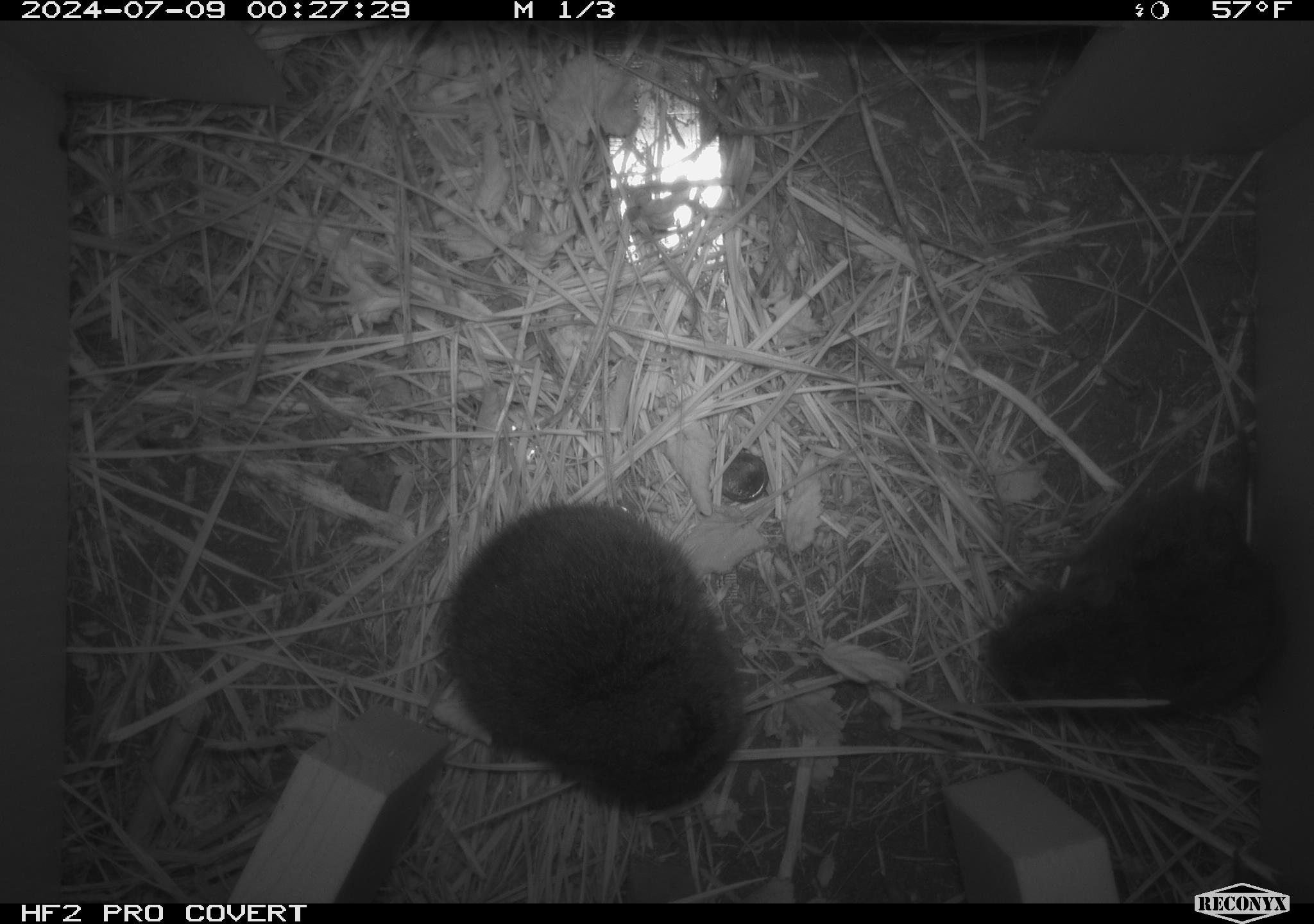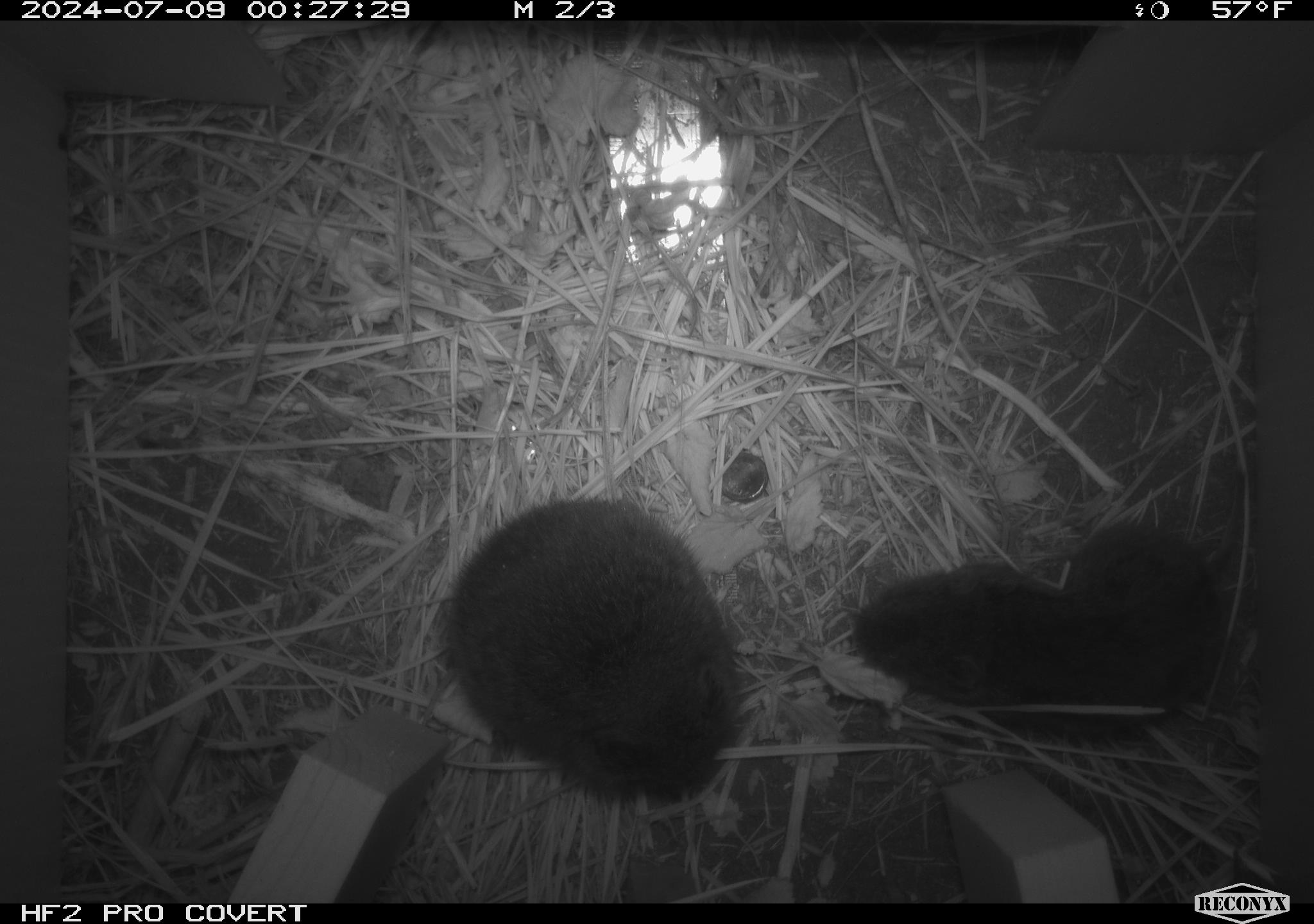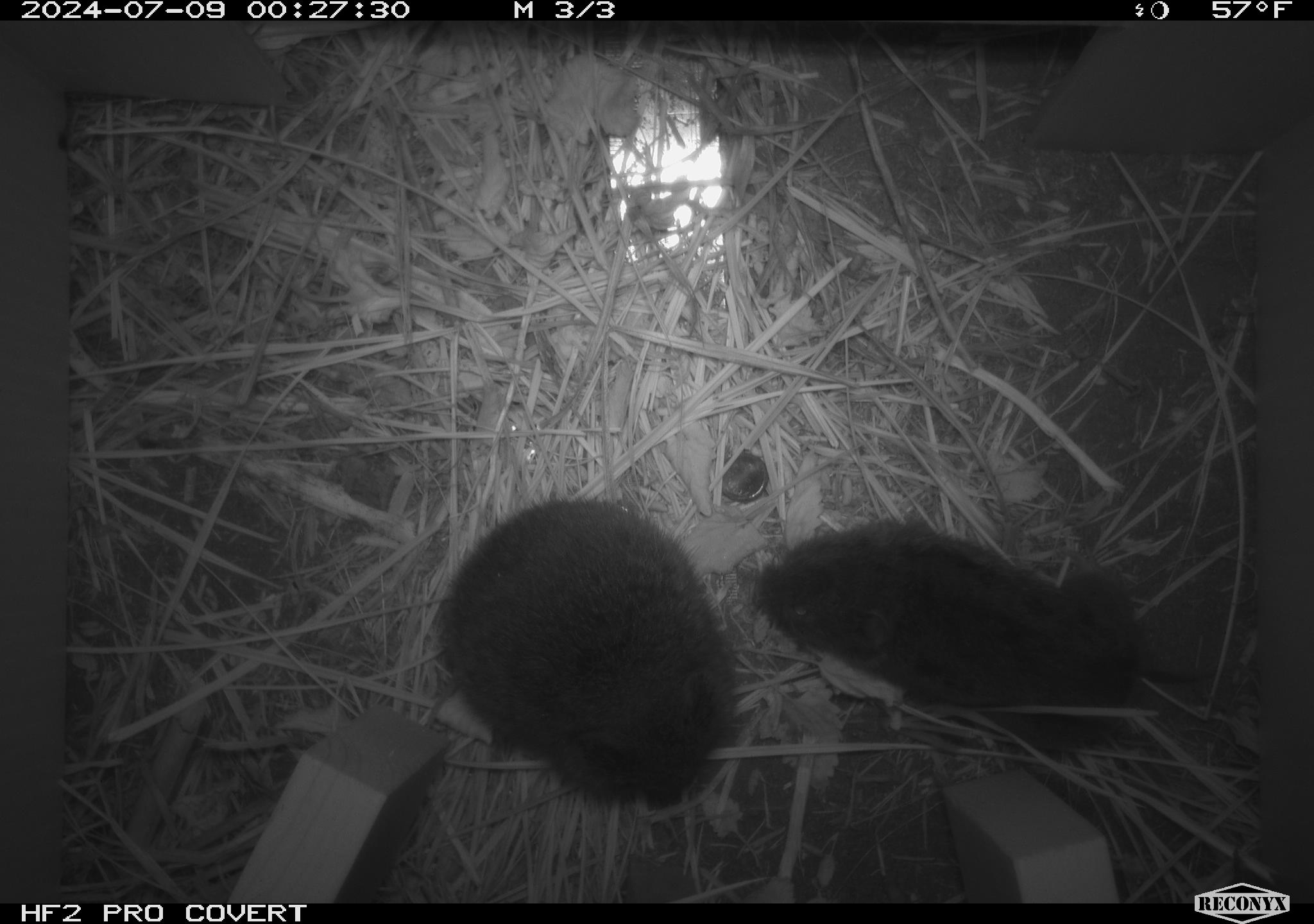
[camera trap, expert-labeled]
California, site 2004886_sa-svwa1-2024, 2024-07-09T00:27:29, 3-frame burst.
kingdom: Animalia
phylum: Chordata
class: Mammalia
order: Rodentia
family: Cricetidae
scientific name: Arvicolinae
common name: voles, lemmings, and muskrats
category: arvicolinae subfamily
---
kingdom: Animalia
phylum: Arthropoda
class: Malacostraca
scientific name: Malacostraca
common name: amphipods, crabs, isopods, krill, lobsters and shrimps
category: malacostracan